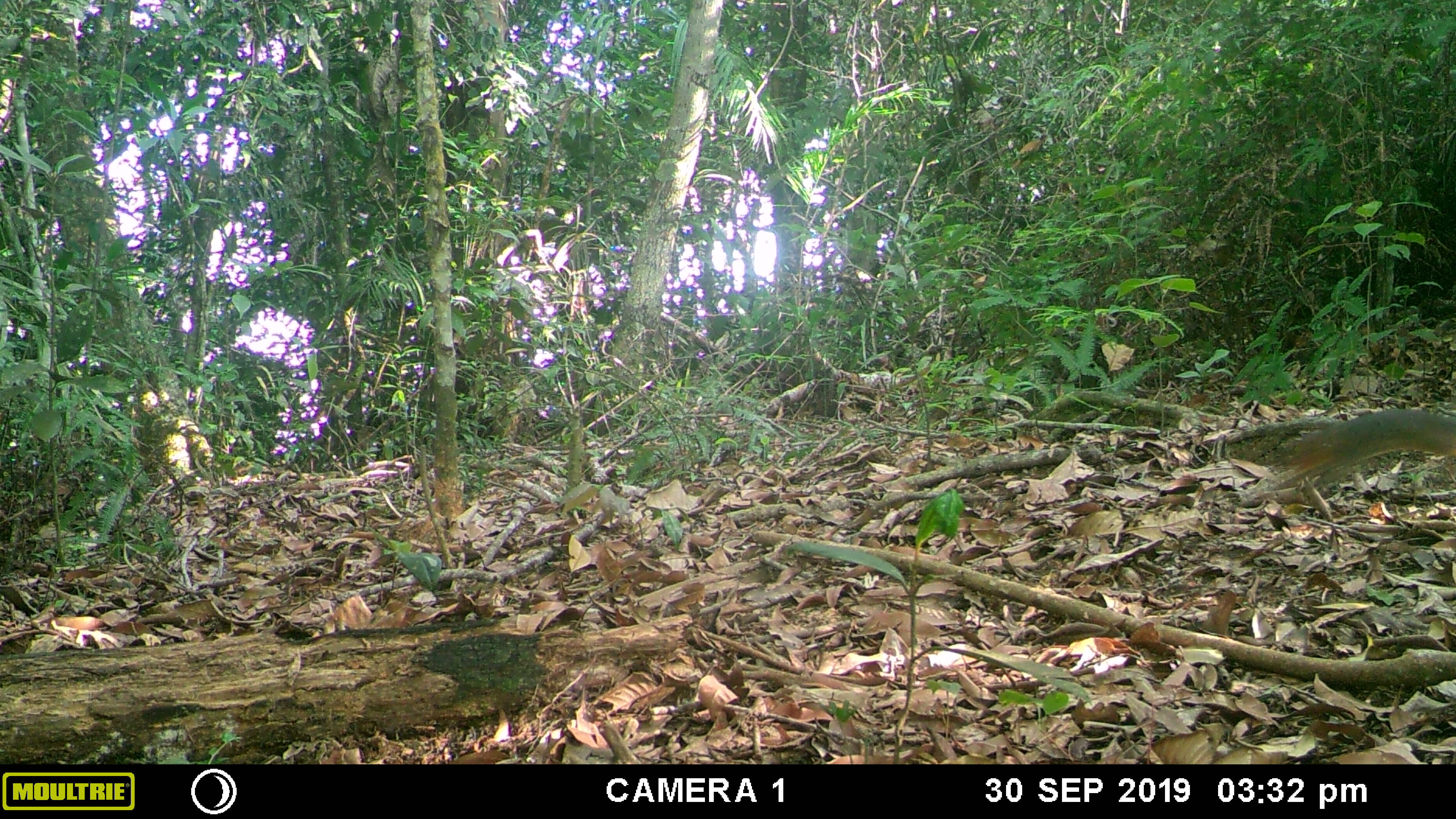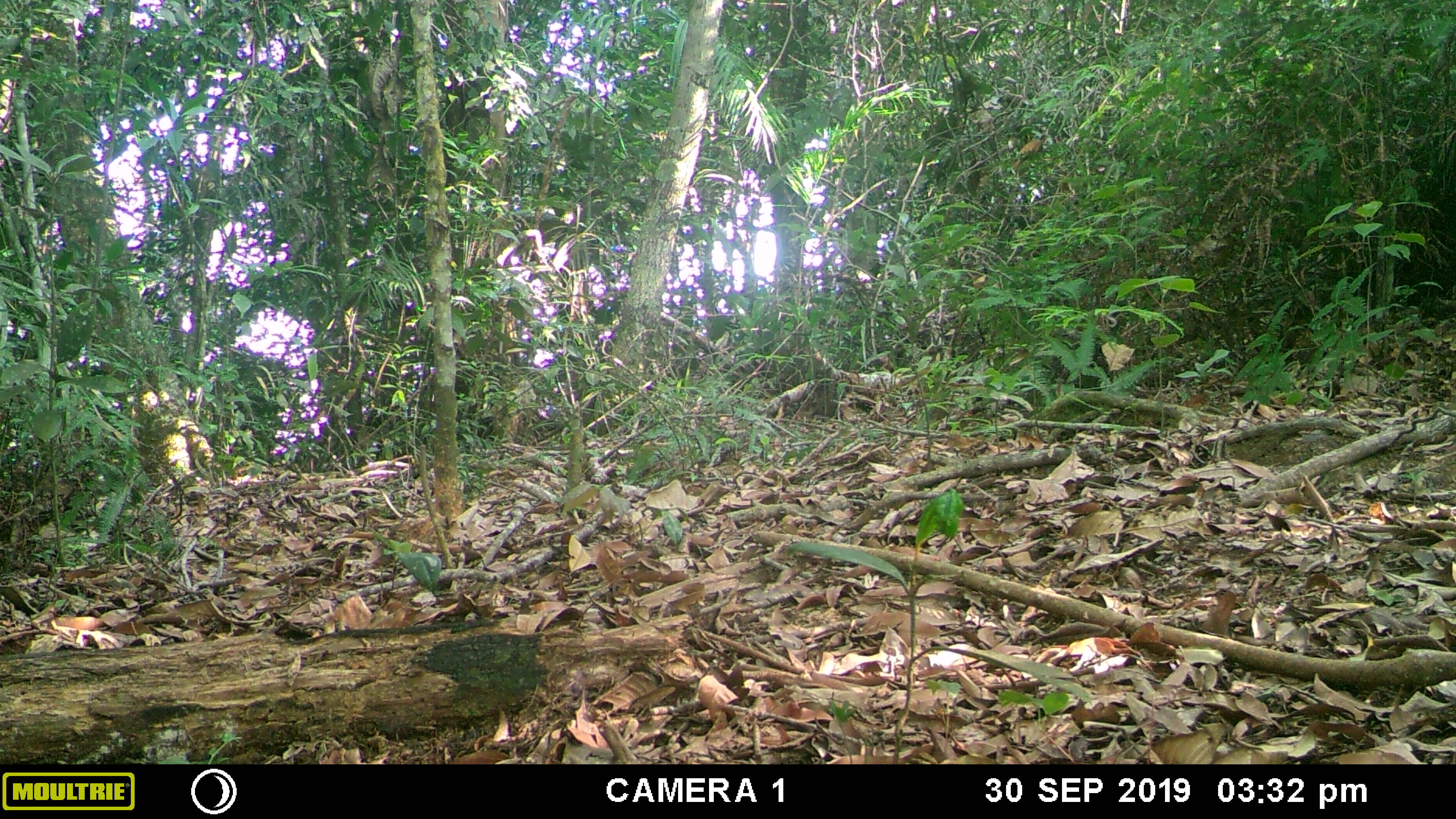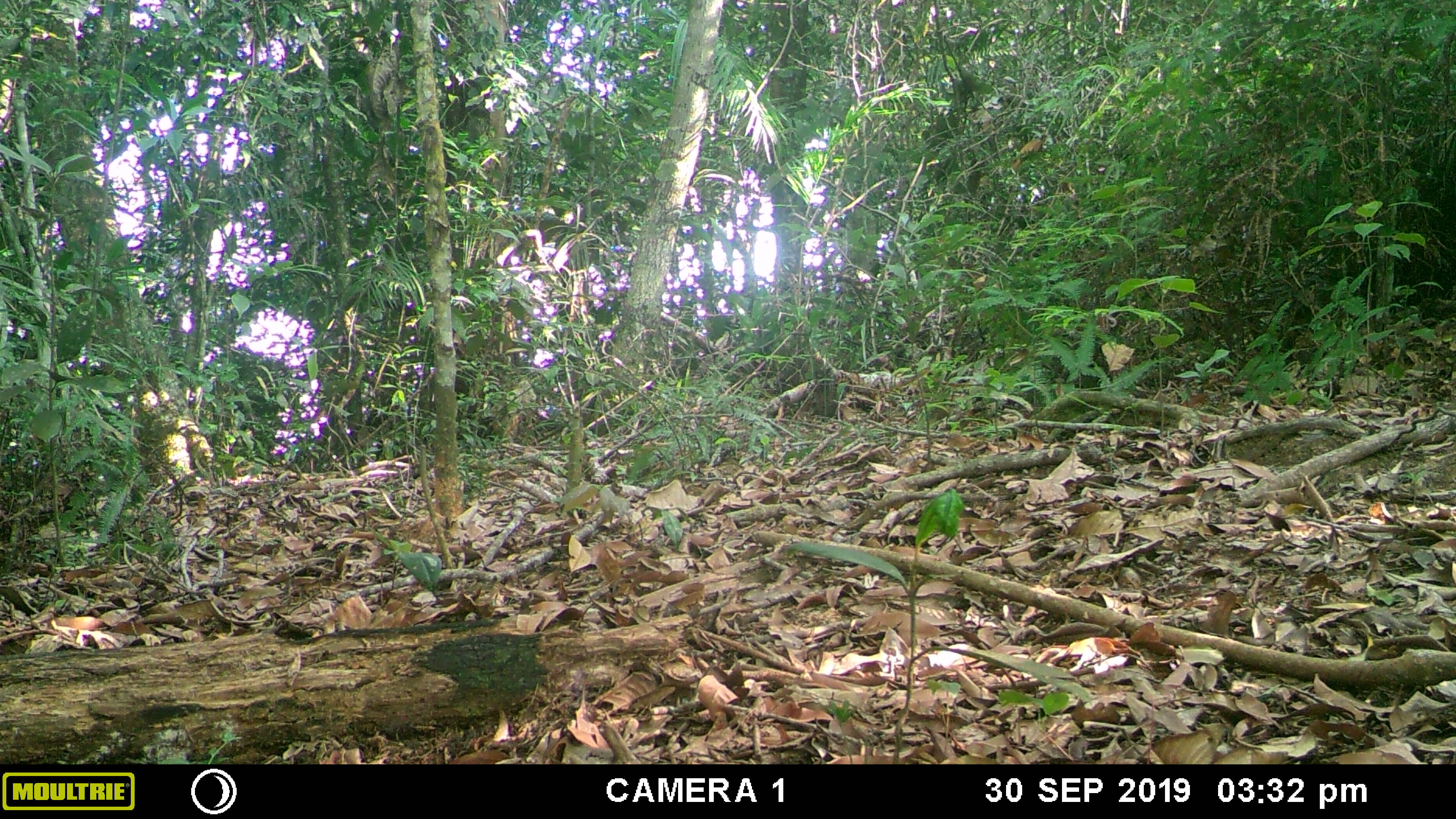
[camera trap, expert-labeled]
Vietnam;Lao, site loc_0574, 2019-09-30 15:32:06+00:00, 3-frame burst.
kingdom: Animalia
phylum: Chordata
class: Mammalia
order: Rodentia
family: Sciuridae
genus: Dremomys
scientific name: Dremomys rufigenis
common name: red-cheeked squirrel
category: red cheeked squirrel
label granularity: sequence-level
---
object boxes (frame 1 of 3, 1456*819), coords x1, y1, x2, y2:
red cheeked squirrel: 1276, 405, 1456, 481